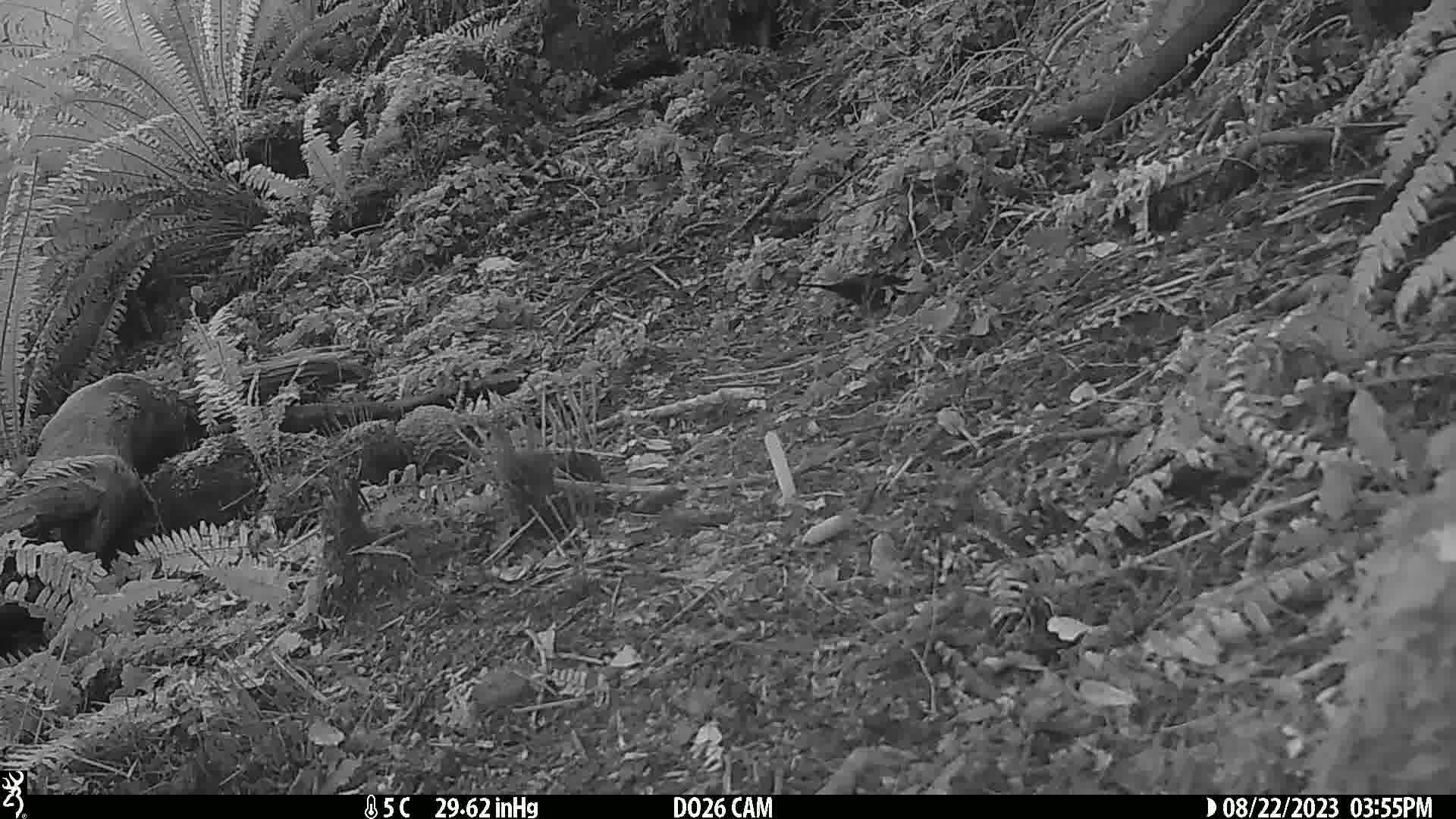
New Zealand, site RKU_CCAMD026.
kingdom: Animalia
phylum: Chordata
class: Aves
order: Passeriformes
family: Turdidae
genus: Turdus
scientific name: Turdus merula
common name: eurasian blackbird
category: blackbird